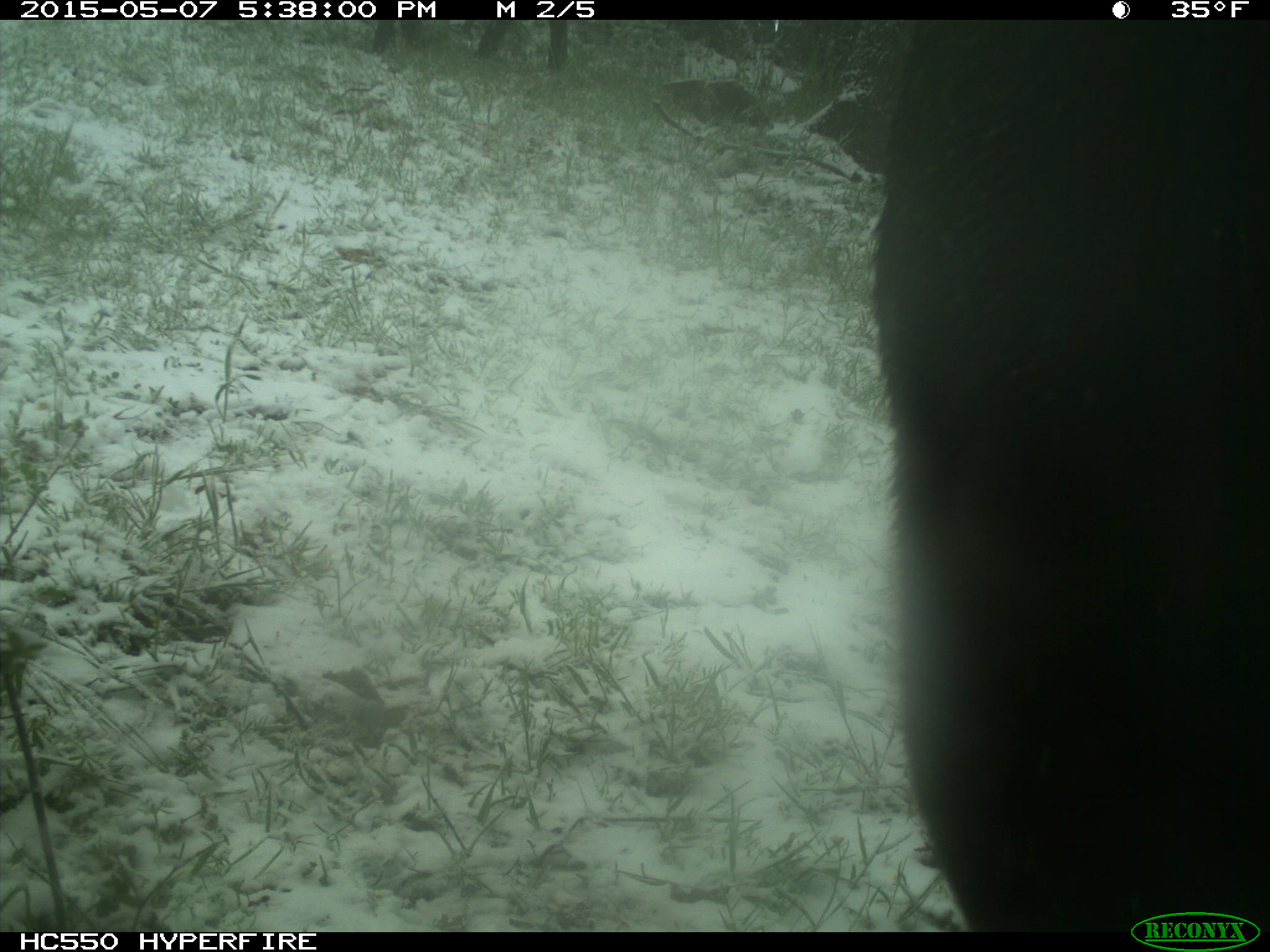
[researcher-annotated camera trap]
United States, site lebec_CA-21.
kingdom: Animalia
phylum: Chordata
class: Mammalia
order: Artiodactyla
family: Bovidae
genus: Bos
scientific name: Bos taurus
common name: domestic cow